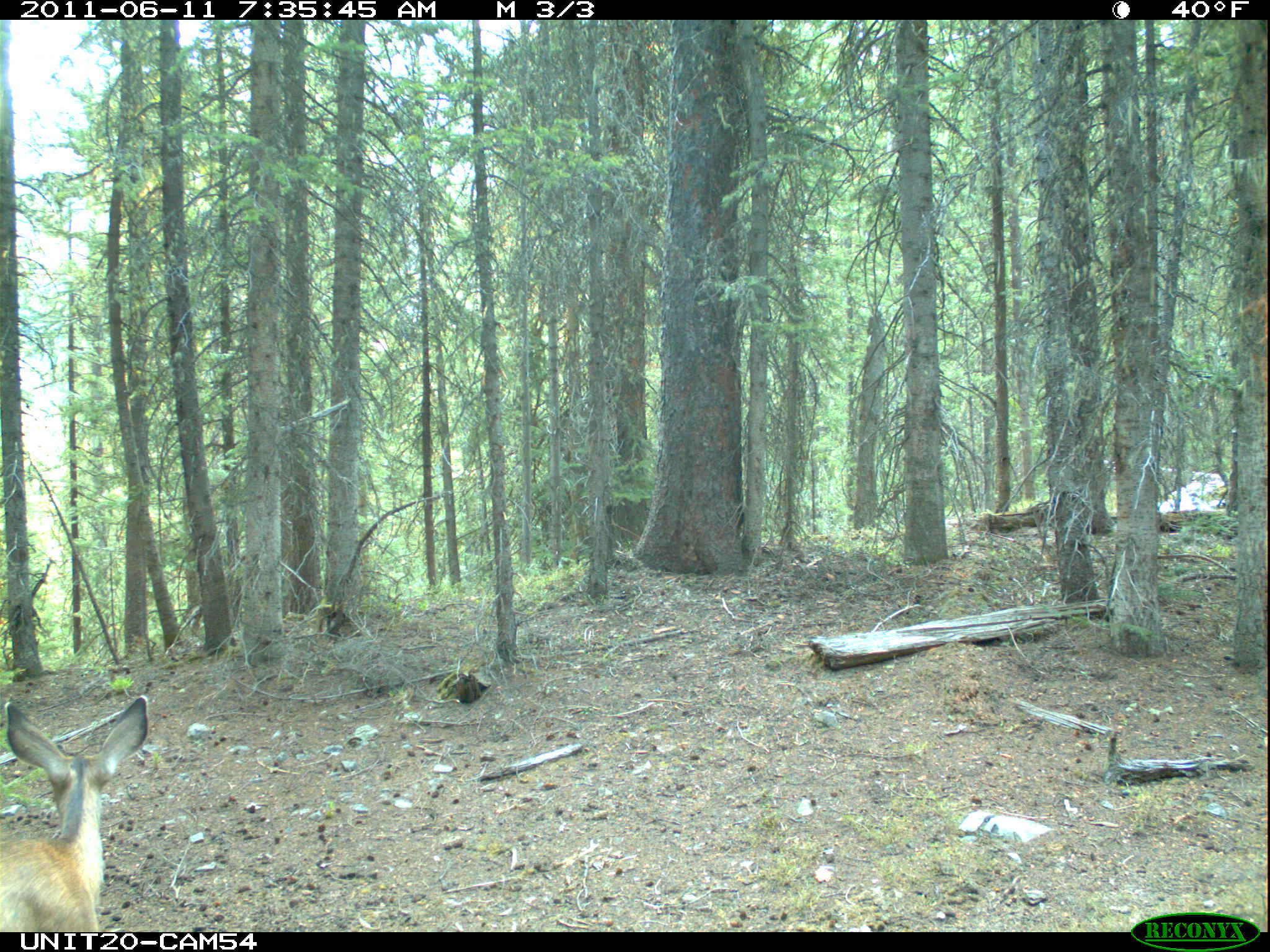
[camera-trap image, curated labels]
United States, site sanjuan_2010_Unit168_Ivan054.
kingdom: Animalia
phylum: Chordata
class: Mammalia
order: Artiodactyla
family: Cervidae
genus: Odocoileus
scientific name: Odocoileus hemionus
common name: mule deer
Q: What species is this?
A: Odocoileus hemionus (mule deer).